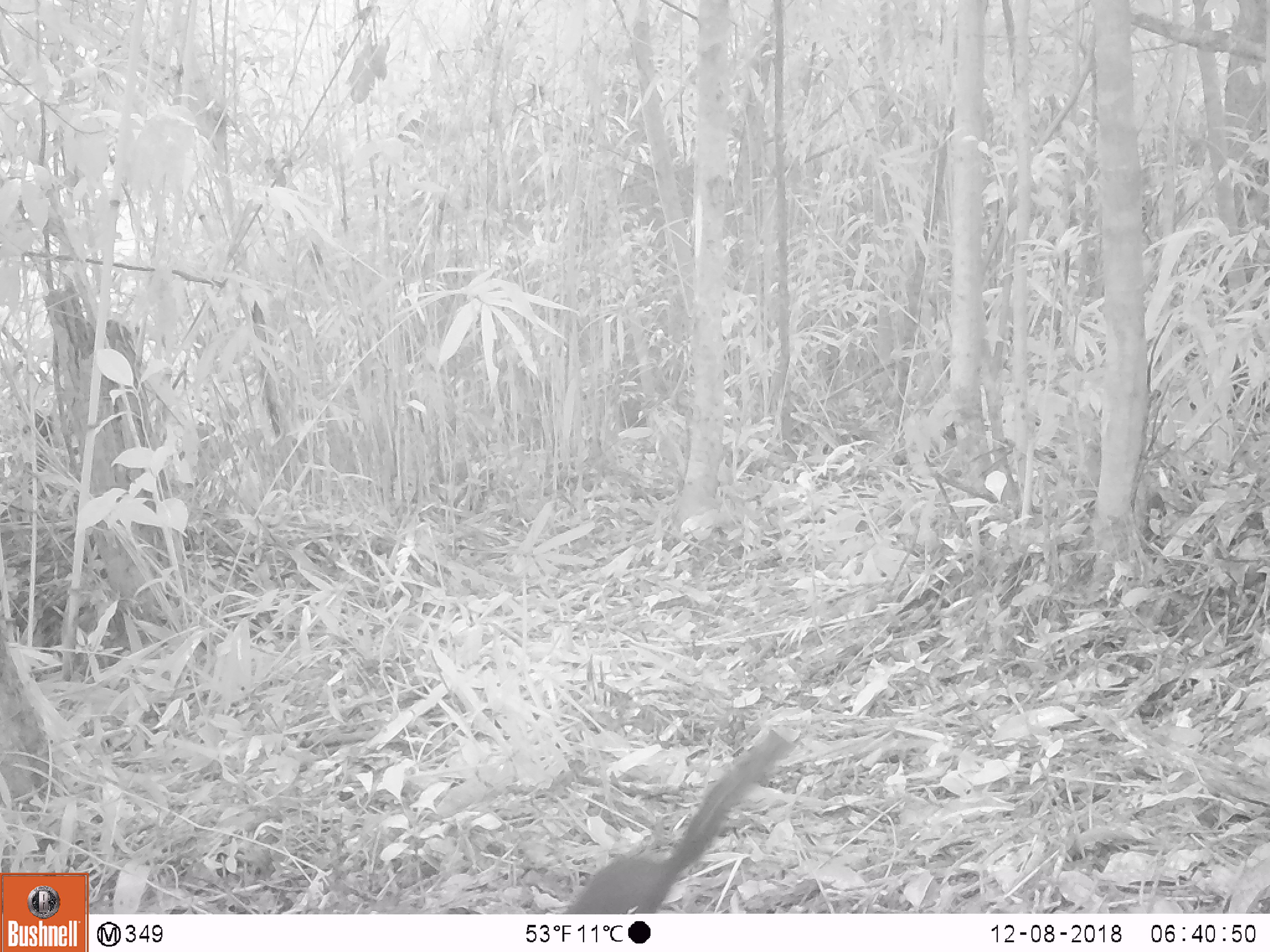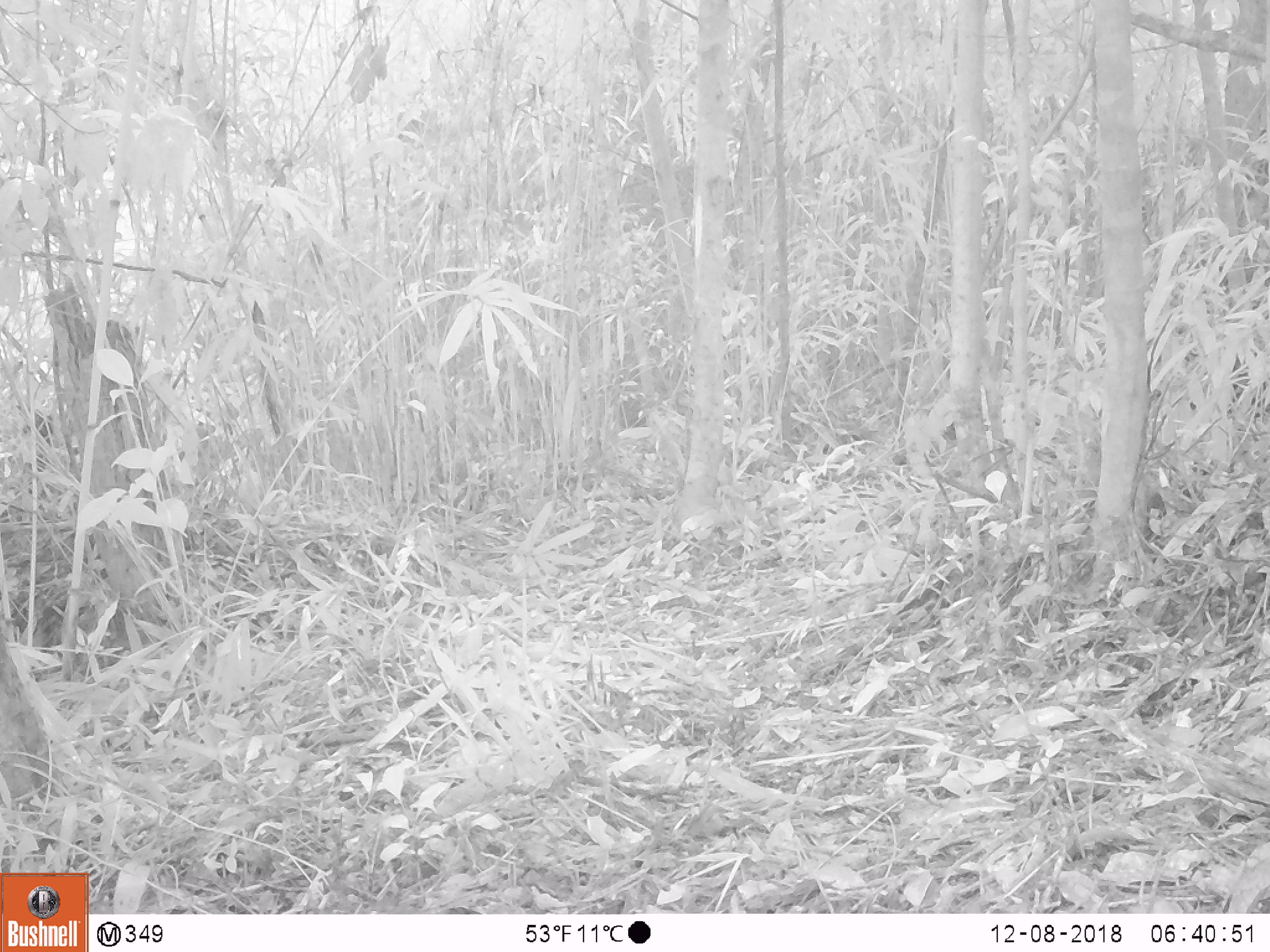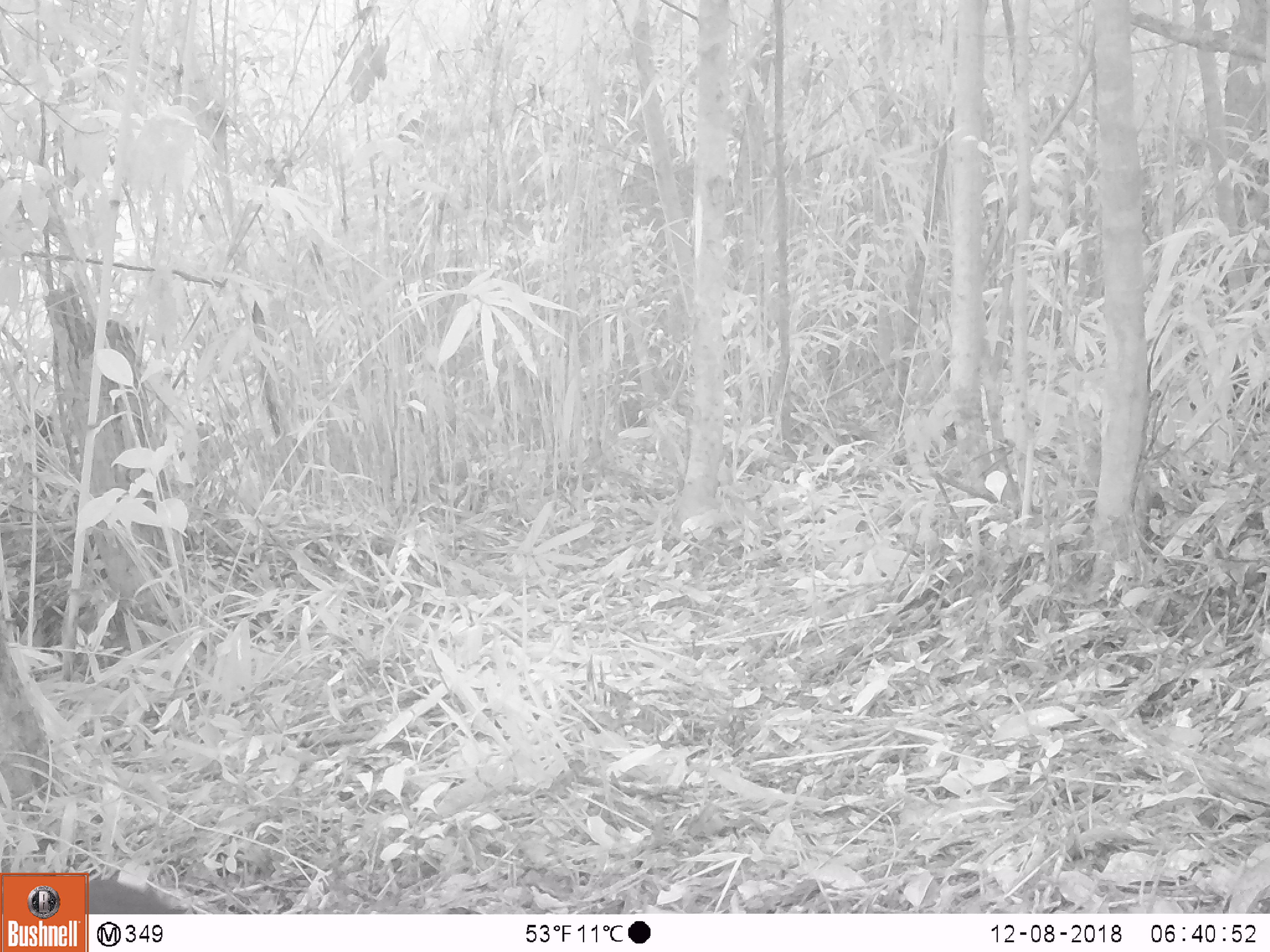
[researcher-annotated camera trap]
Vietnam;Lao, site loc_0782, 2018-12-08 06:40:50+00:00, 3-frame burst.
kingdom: Animalia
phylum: Chordata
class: Mammalia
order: Scandentia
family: Tupaiidae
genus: Tupaia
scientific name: Tupaia belangeri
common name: northern treeshrew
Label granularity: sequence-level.